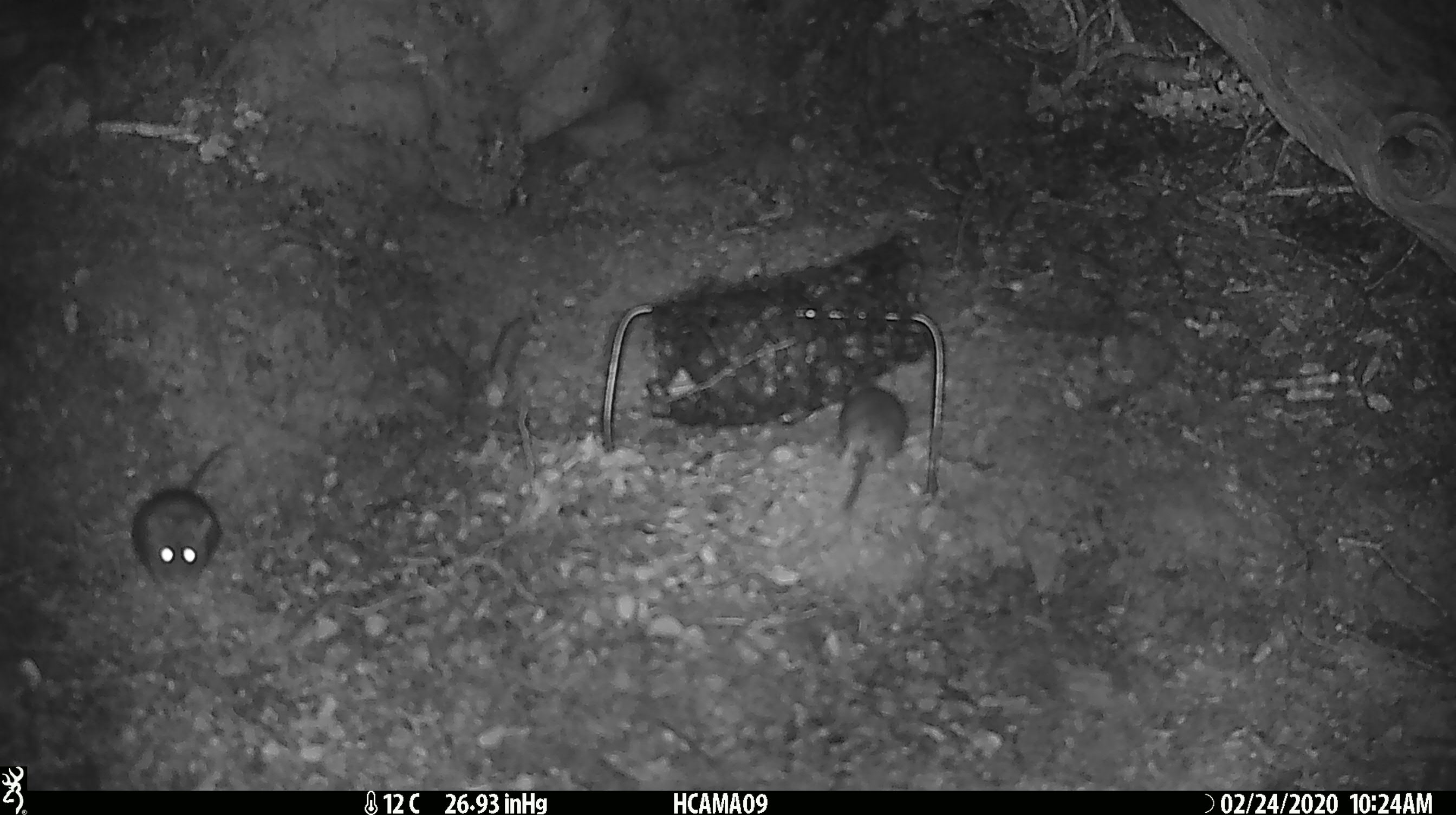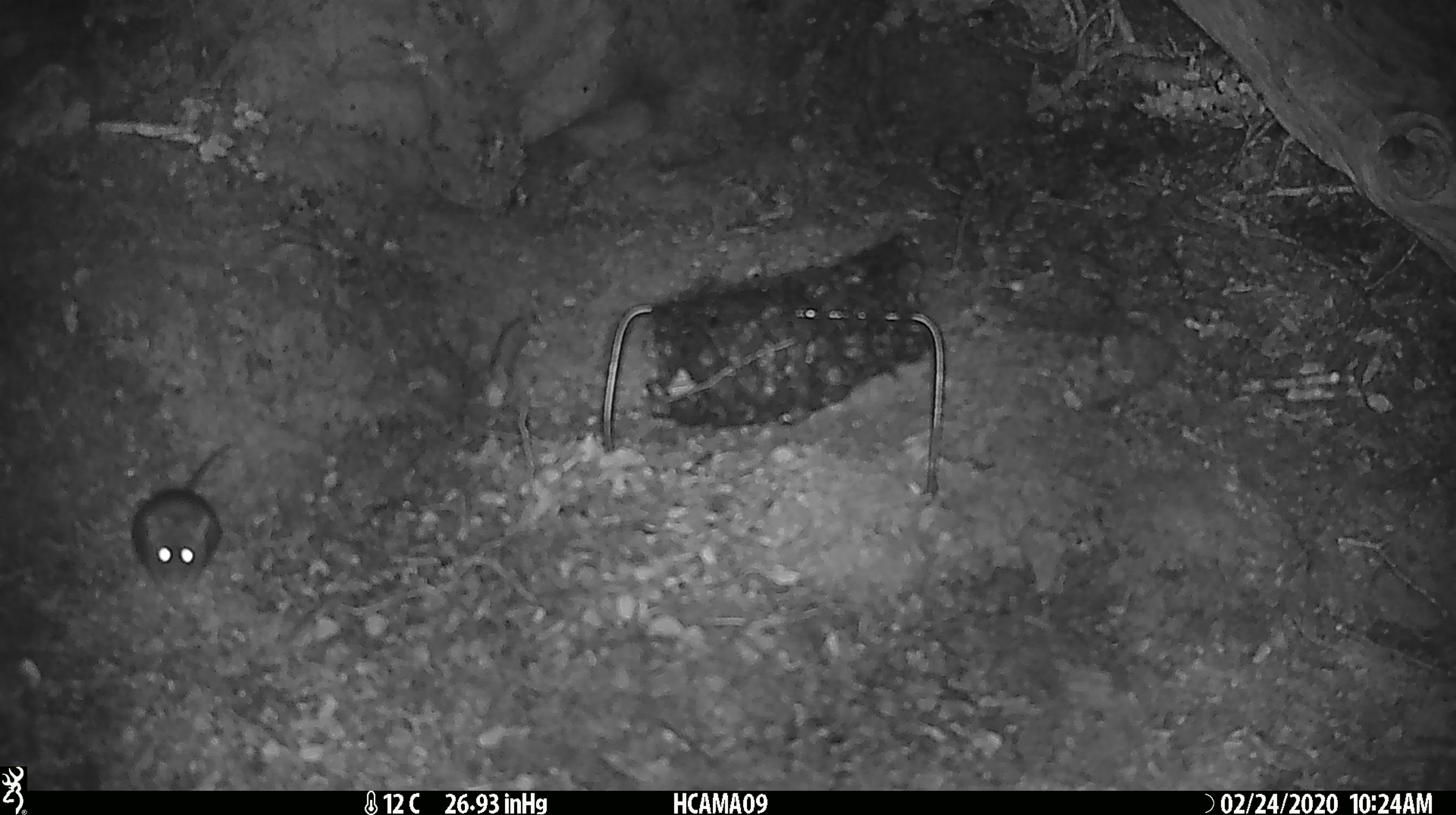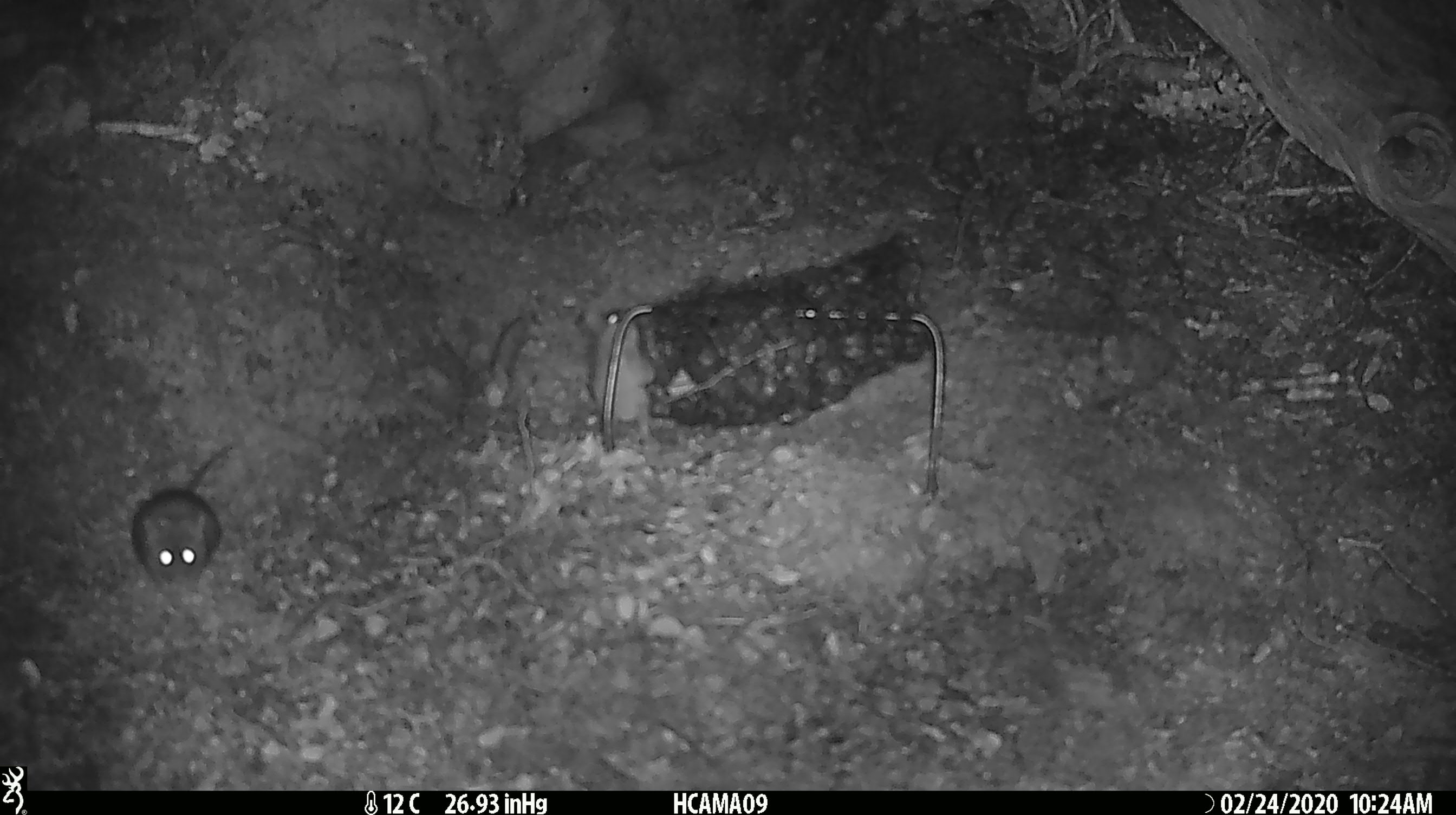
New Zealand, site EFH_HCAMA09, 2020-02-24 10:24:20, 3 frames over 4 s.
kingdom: Animalia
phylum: Chordata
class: Mammalia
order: Rodentia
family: Muridae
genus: Mus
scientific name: Mus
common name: mouse